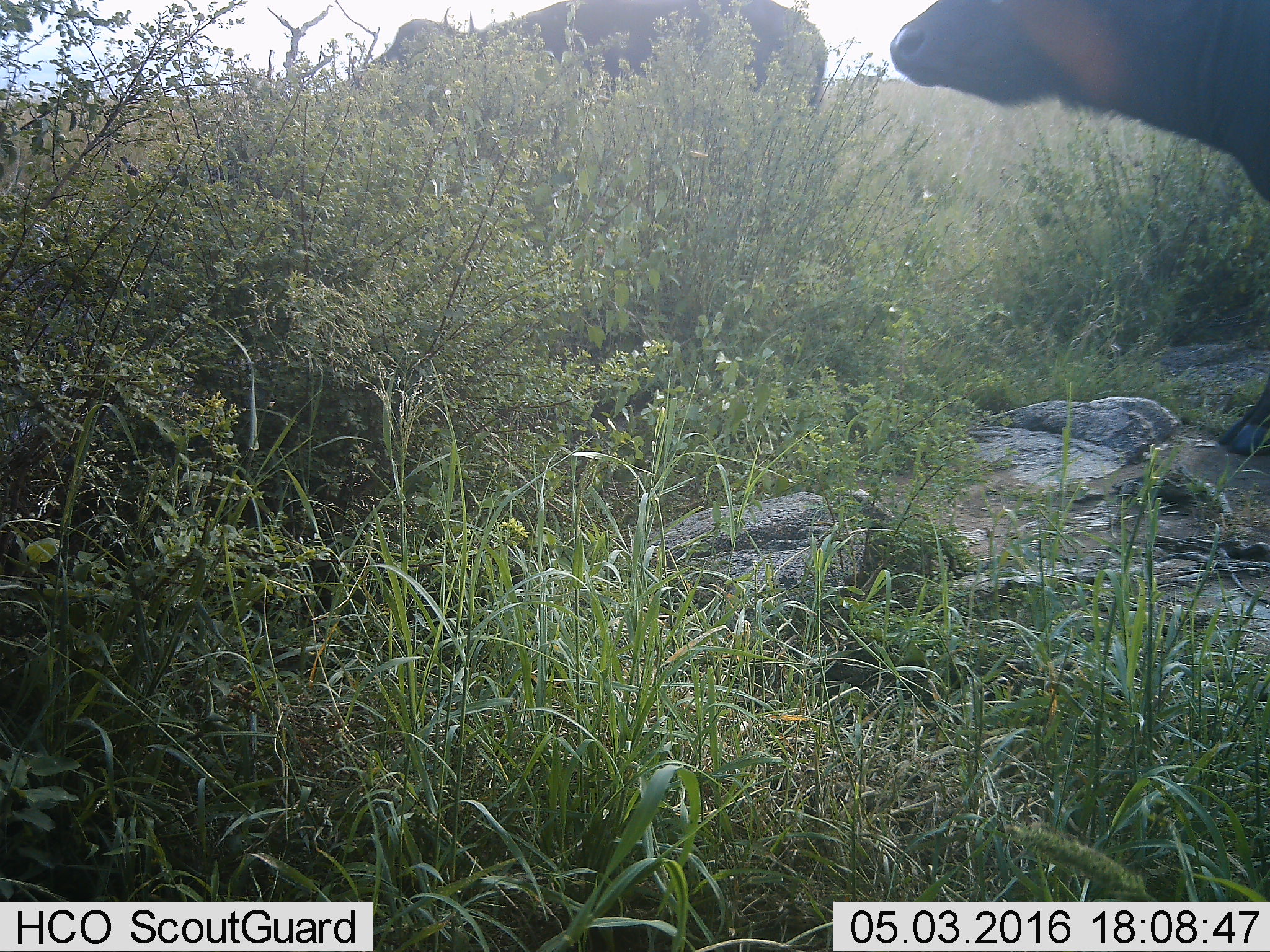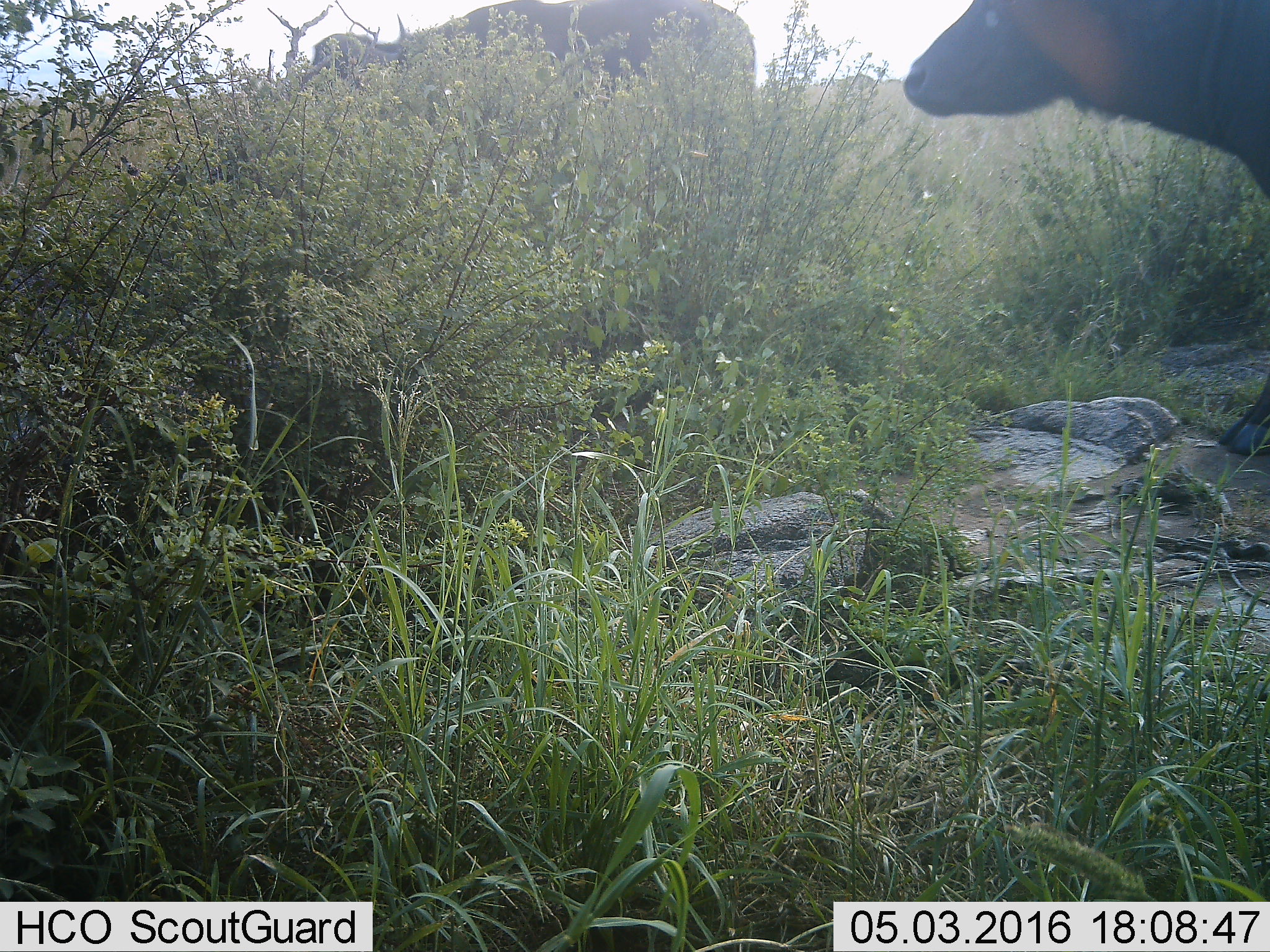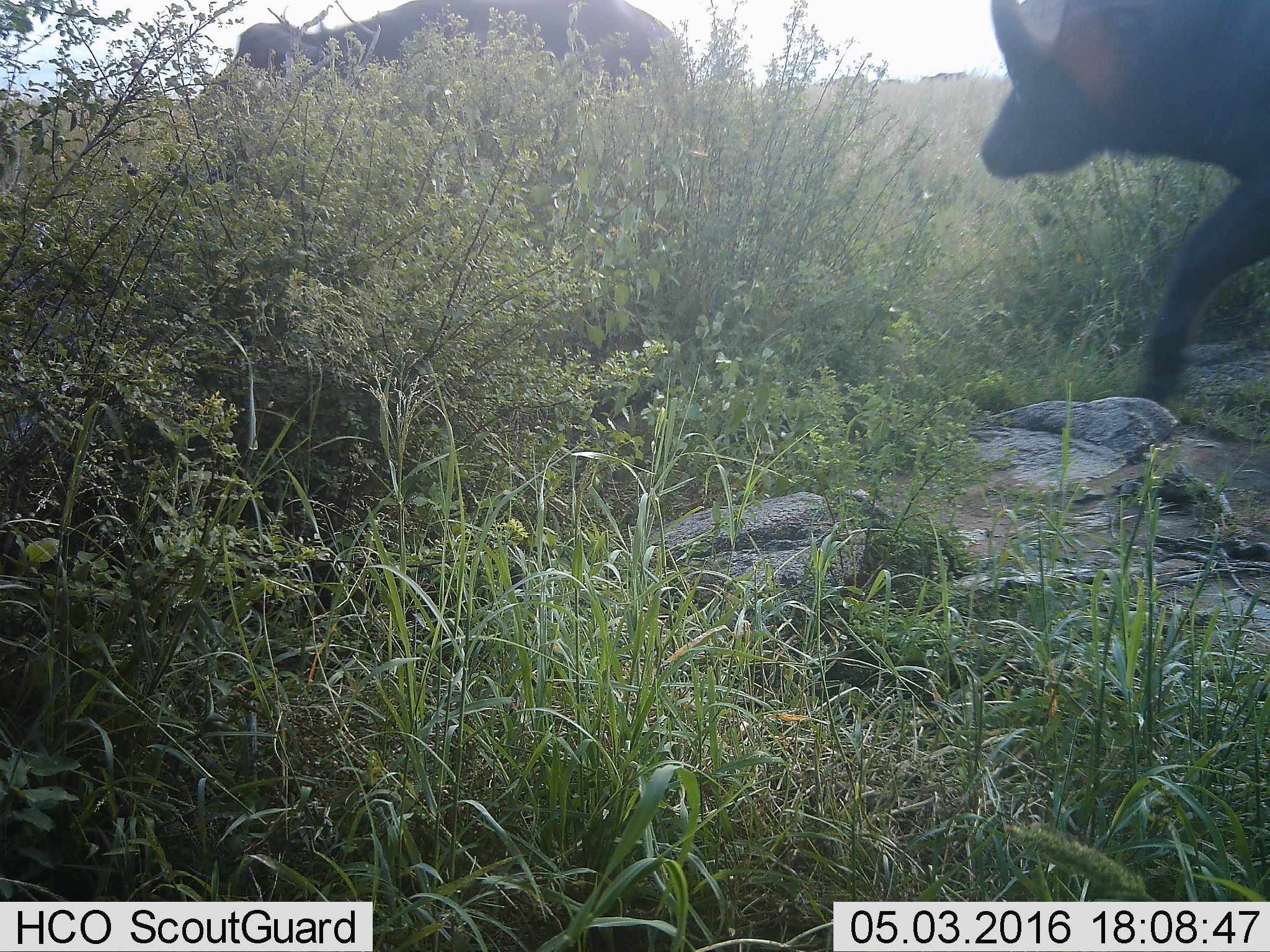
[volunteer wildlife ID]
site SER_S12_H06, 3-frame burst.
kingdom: Animalia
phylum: Chordata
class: Mammalia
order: Artiodactyla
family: Bovidae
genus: Syncerus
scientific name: Syncerus caffer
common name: african buffalo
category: buffalo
Buffalo (african buffalo) (Syncerus caffer), count 2. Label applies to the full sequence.